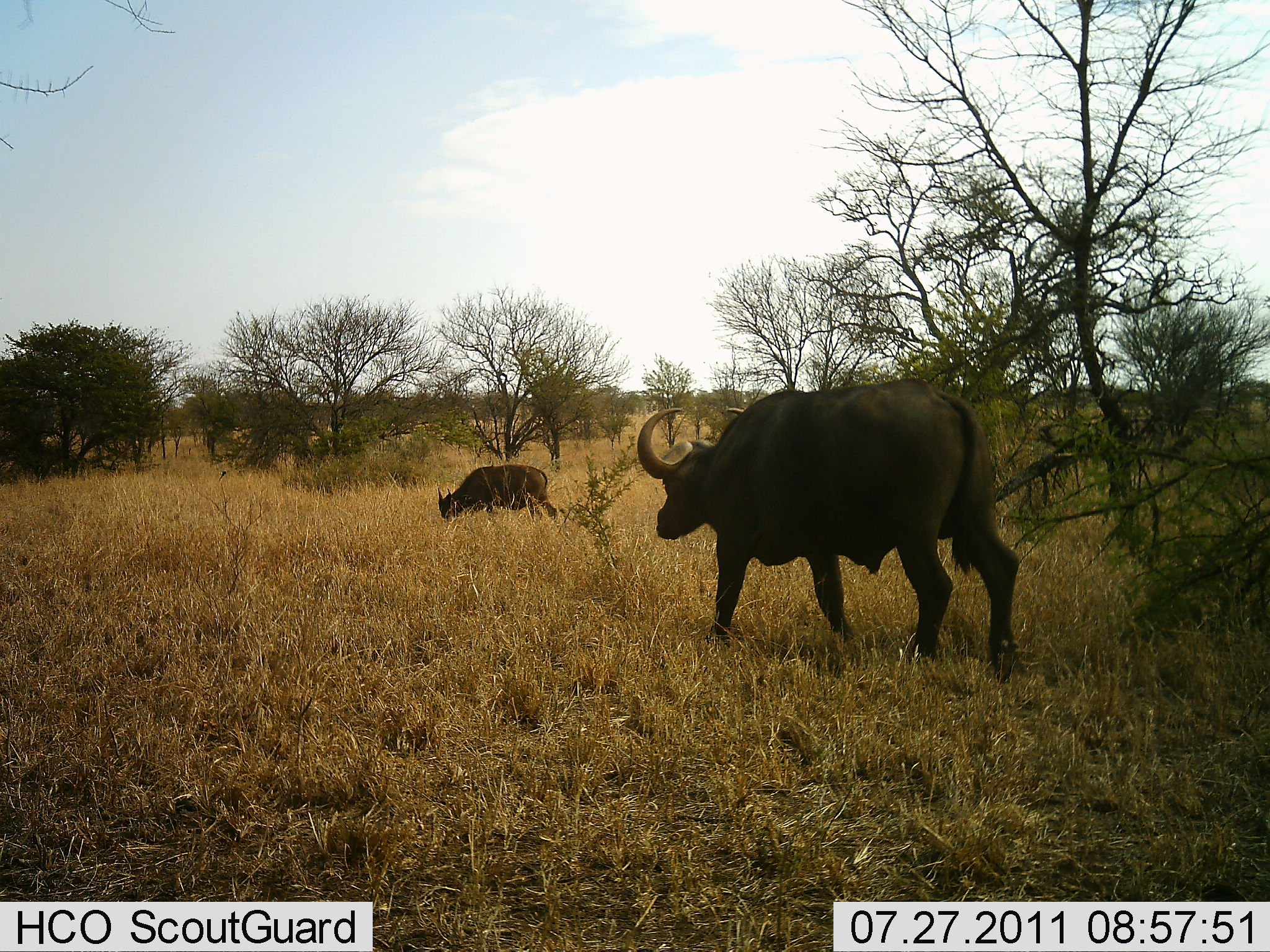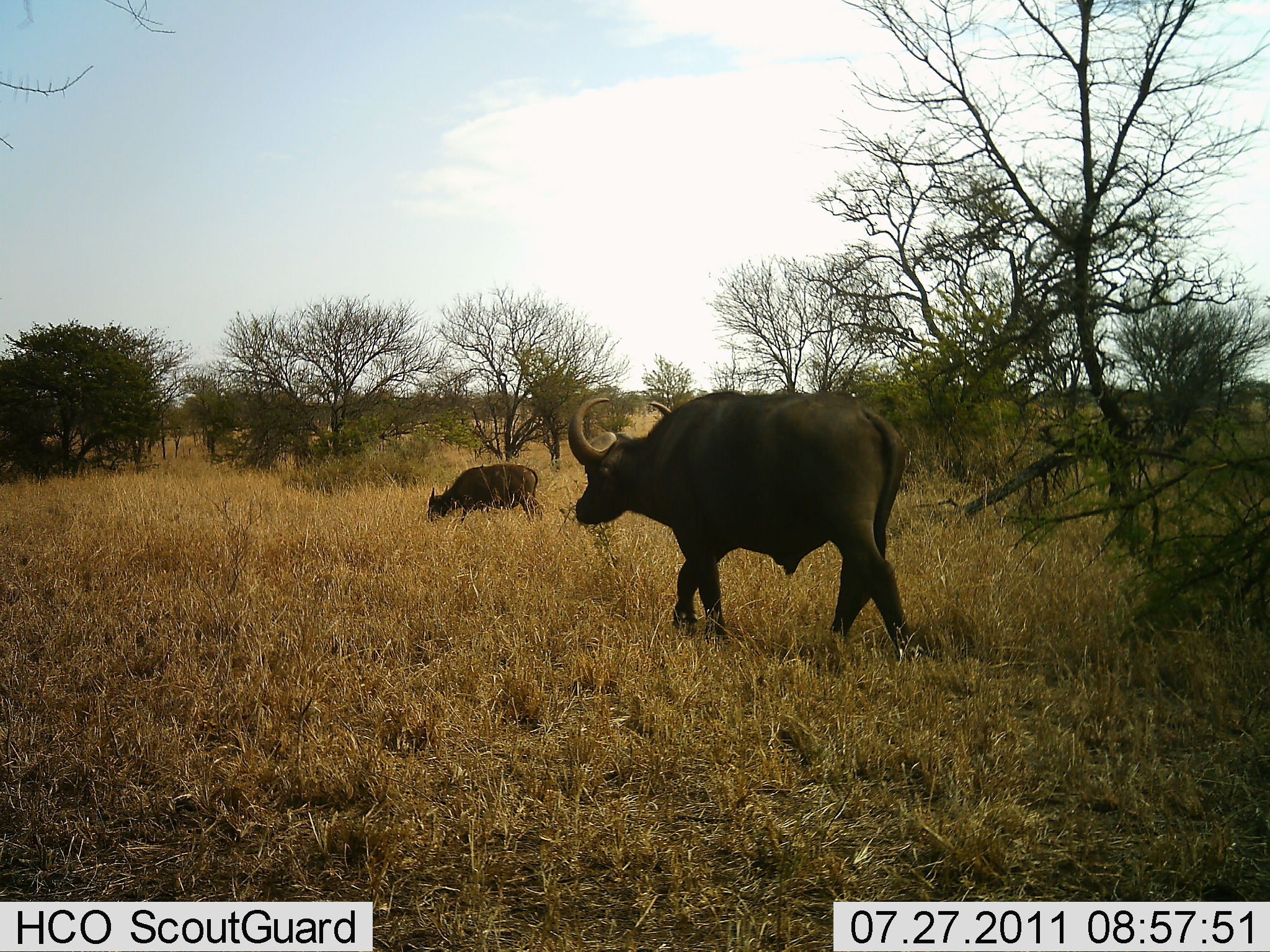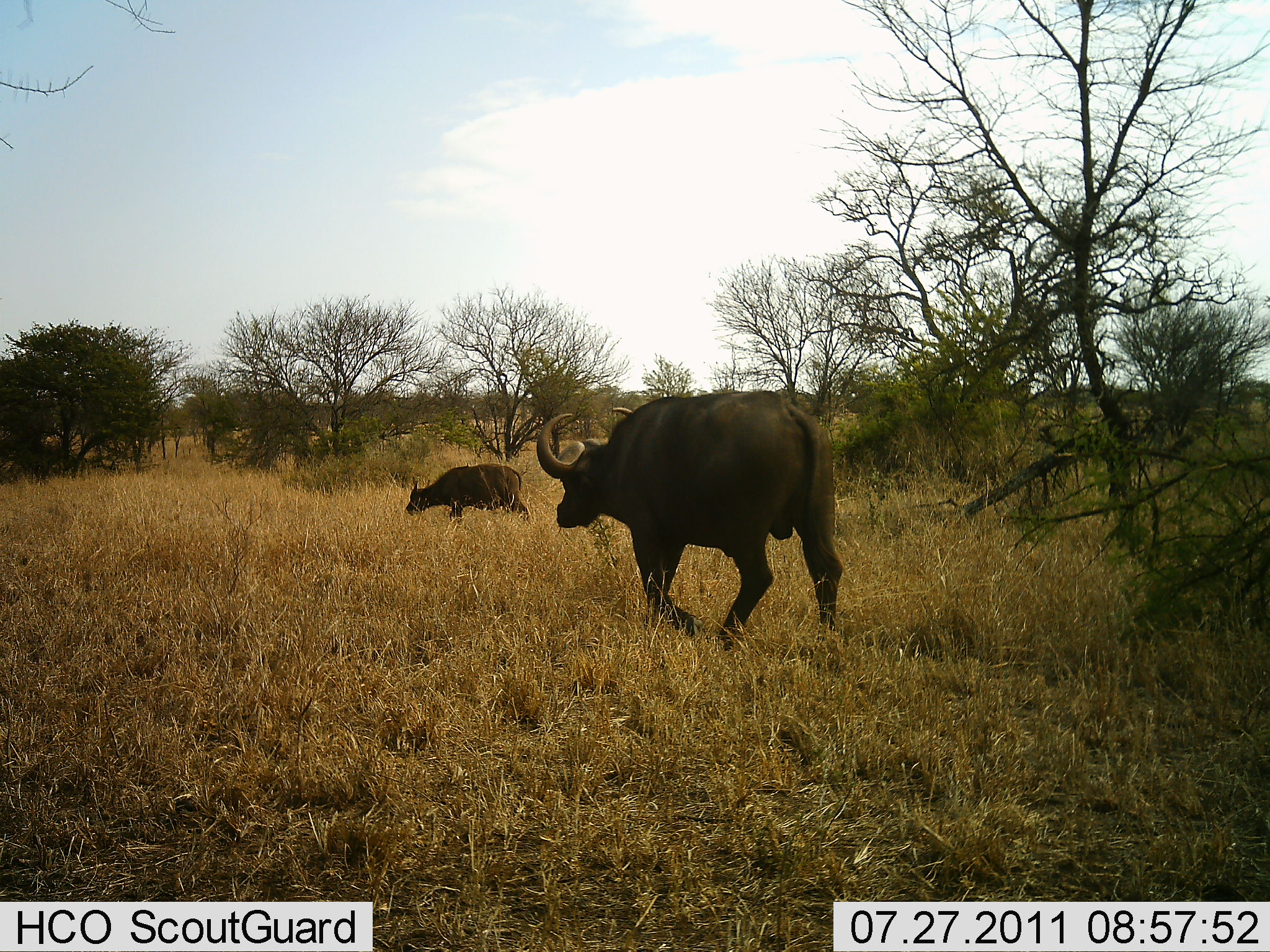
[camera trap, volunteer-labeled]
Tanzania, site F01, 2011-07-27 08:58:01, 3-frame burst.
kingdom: Animalia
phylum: Chordata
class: Mammalia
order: Artiodactyla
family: Bovidae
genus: Syncerus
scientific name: Syncerus caffer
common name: cape buffalo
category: buffalo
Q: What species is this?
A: Buffalo (cape buffalo) (Syncerus caffer).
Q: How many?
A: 2.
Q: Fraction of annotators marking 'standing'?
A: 8%.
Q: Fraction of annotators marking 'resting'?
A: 0%.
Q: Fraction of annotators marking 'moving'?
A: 85%.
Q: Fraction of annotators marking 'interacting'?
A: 0%.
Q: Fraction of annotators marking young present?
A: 46%.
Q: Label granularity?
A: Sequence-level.